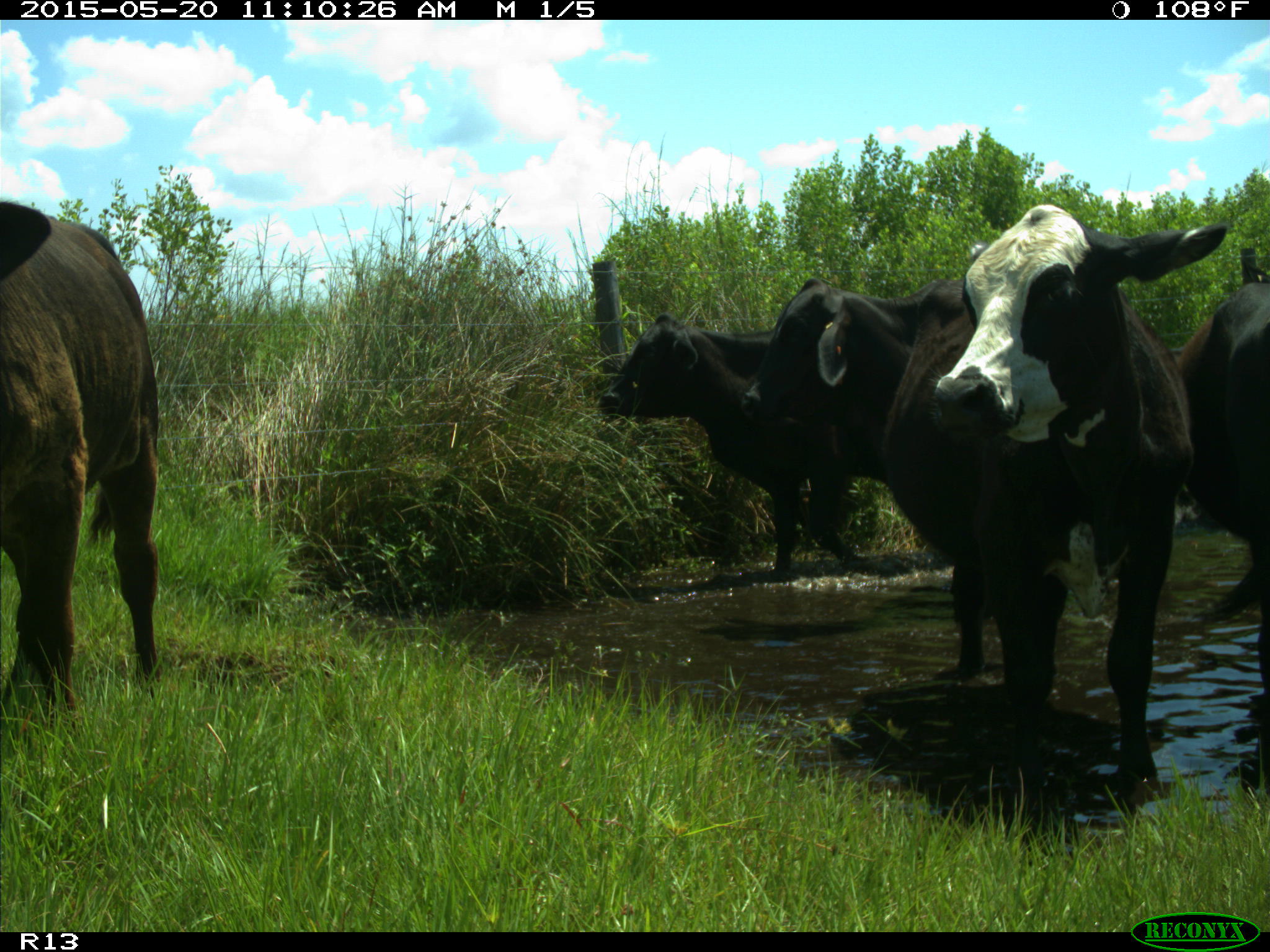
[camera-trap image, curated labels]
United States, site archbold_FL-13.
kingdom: Animalia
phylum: Chordata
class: Mammalia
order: Artiodactyla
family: Bovidae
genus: Bos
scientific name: Bos taurus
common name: domestic cow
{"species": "Bos taurus (domestic cow)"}